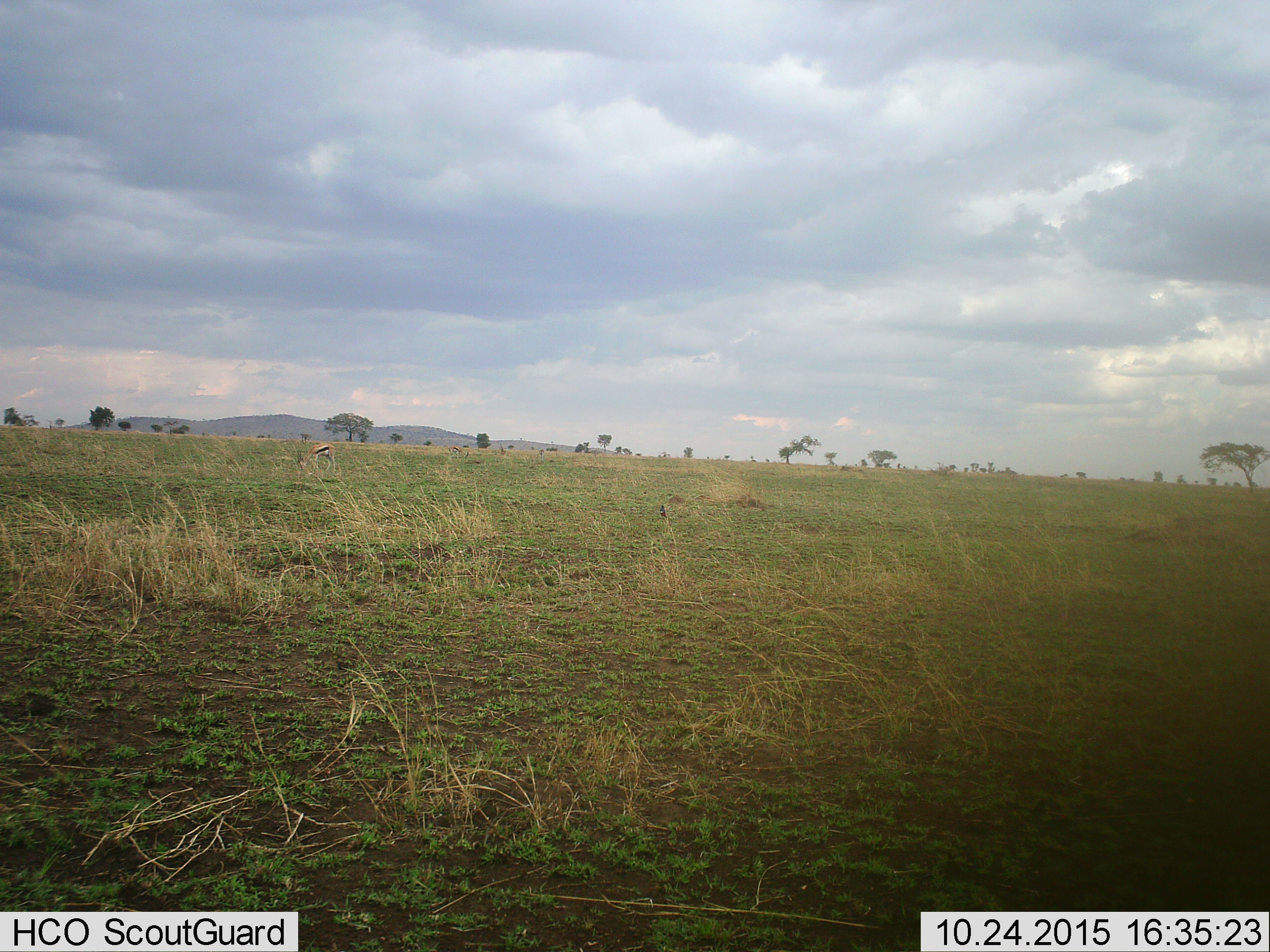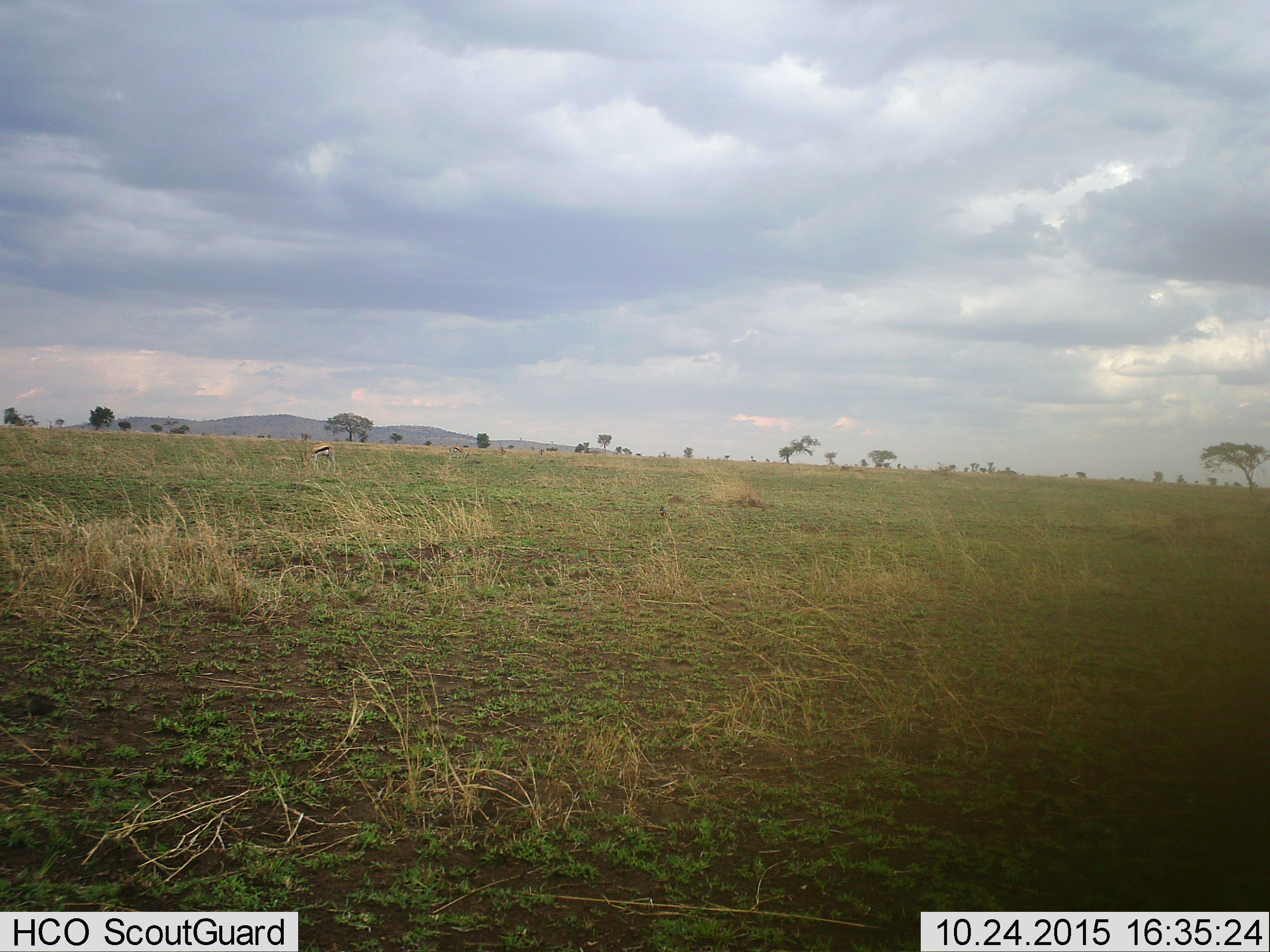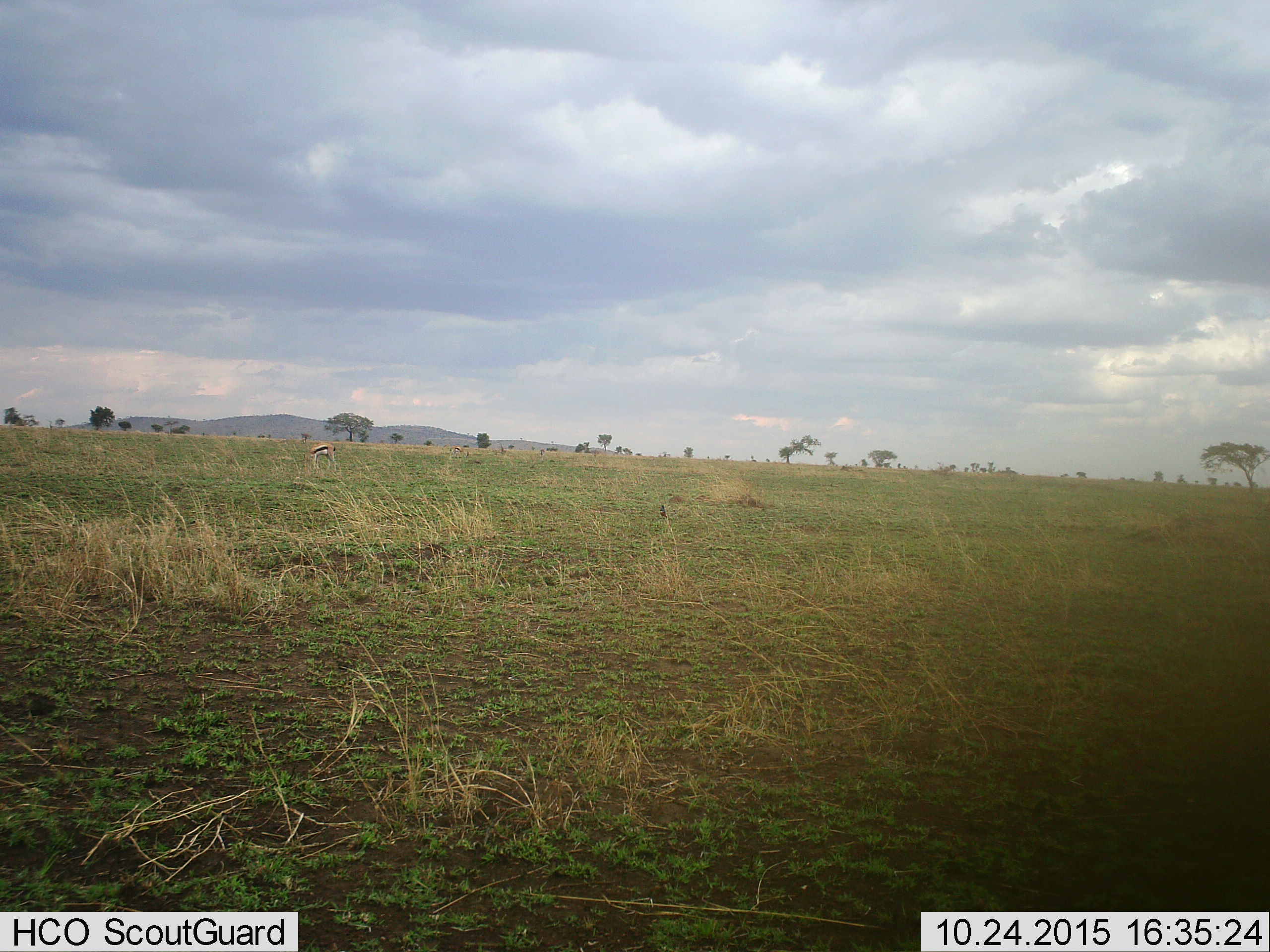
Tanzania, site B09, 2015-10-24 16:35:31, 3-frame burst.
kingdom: Animalia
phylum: Chordata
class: Mammalia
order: Artiodactyla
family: Bovidae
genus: Eudorcas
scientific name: Eudorcas thomsonii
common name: thomson's gazelle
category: gazellethomsons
Gazellethomsons (thomson's gazelle) (Eudorcas thomsonii), count 2. Behavior (volunteer vote fractions): standing 46%, resting 0%, moving 0%, interacting 0%. Young present (vote fraction): 8%. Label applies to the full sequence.